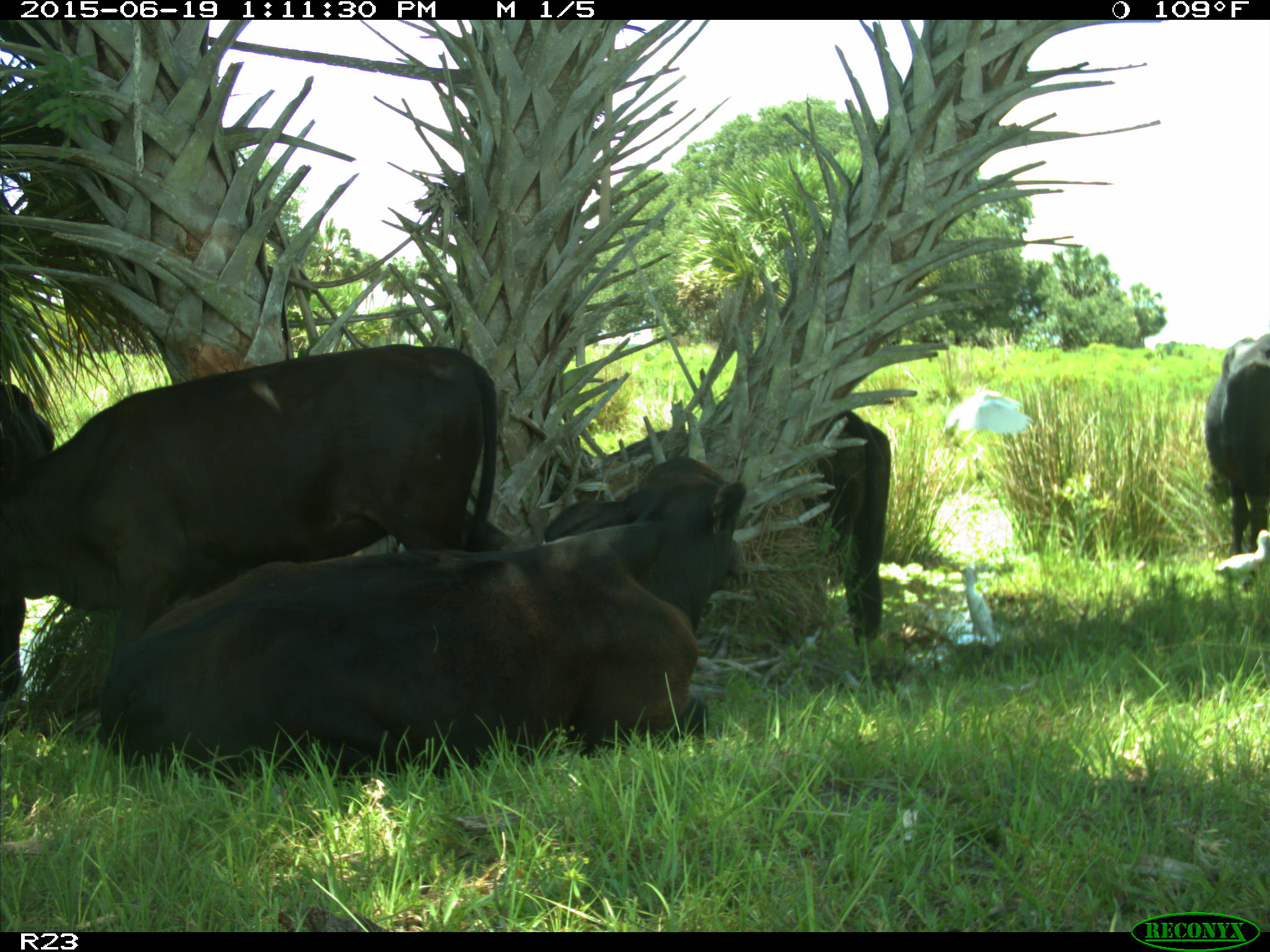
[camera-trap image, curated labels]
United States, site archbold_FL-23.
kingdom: Animalia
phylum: Chordata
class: Mammalia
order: Artiodactyla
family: Suidae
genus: Sus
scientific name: Sus scrofa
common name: wild boar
Sus scrofa (wild boar).